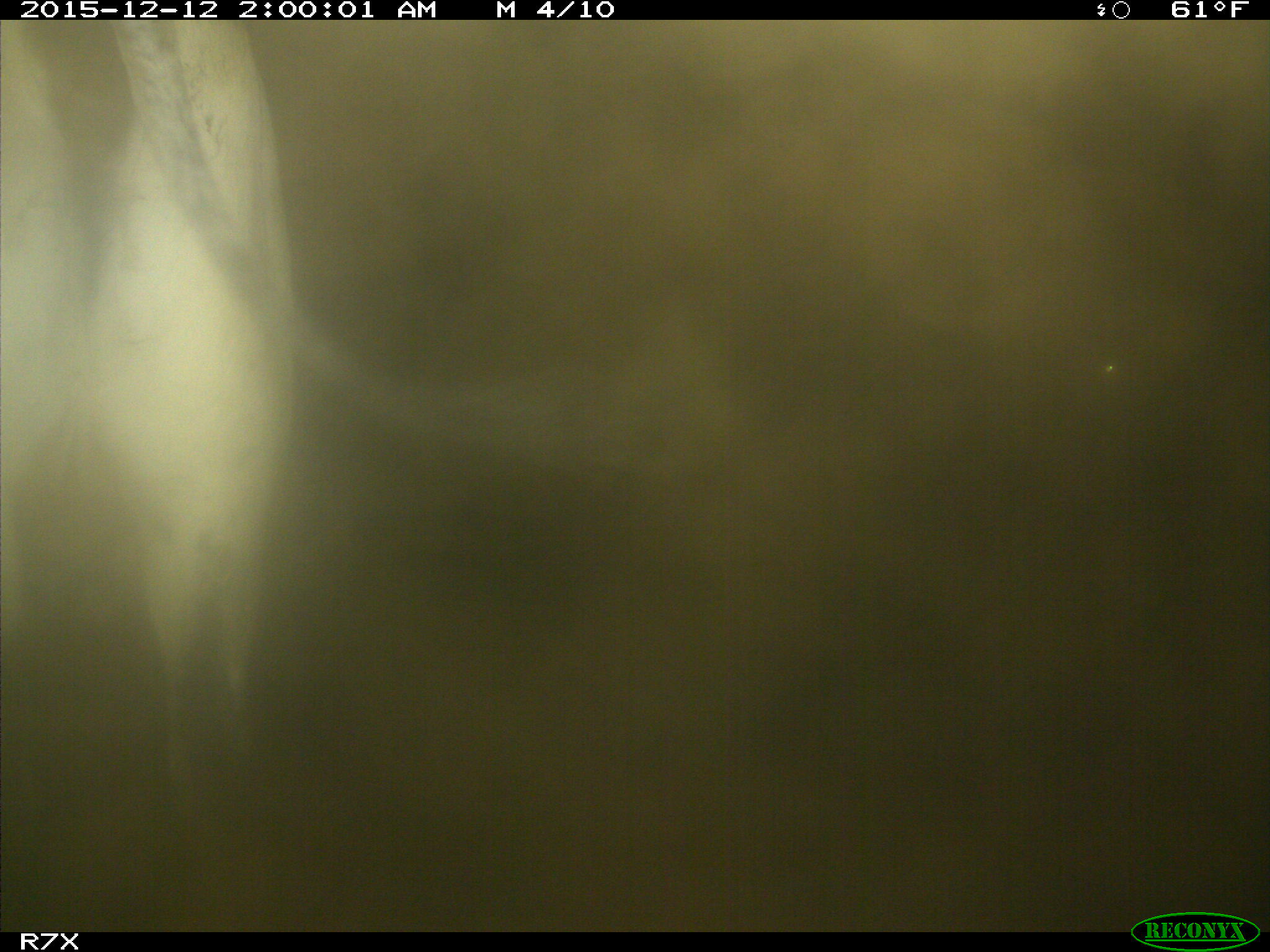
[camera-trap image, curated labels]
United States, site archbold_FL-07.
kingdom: Animalia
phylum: Chordata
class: Mammalia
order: Artiodactyla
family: Bovidae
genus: Bos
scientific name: Bos taurus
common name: domestic cow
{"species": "Bos taurus (domestic cow)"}